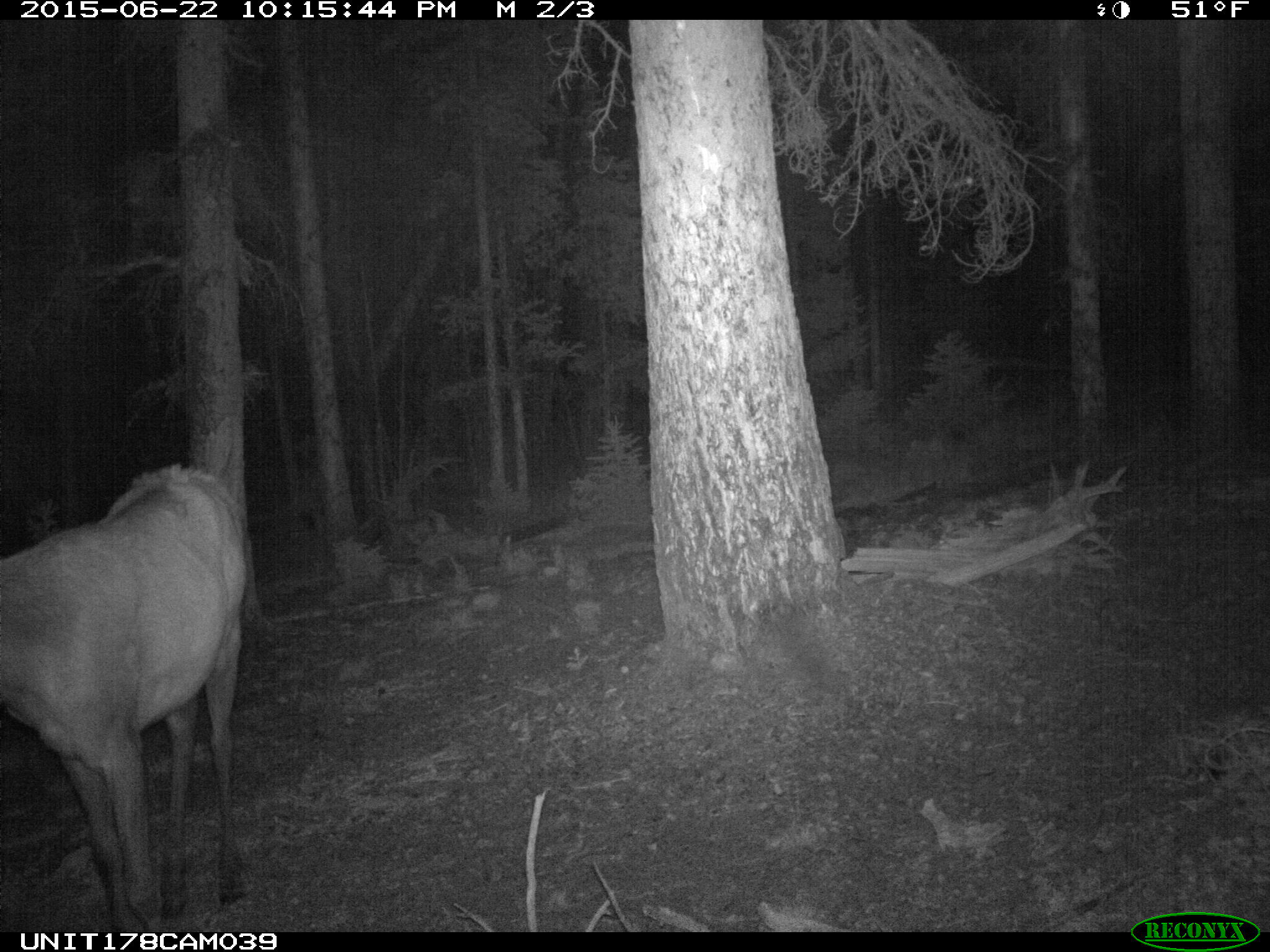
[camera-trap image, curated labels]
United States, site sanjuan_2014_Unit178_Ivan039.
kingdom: Animalia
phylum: Chordata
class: Mammalia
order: Artiodactyla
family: Cervidae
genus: Cervus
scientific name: Cervus elaphus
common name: red deer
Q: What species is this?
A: Cervus elaphus (red deer).